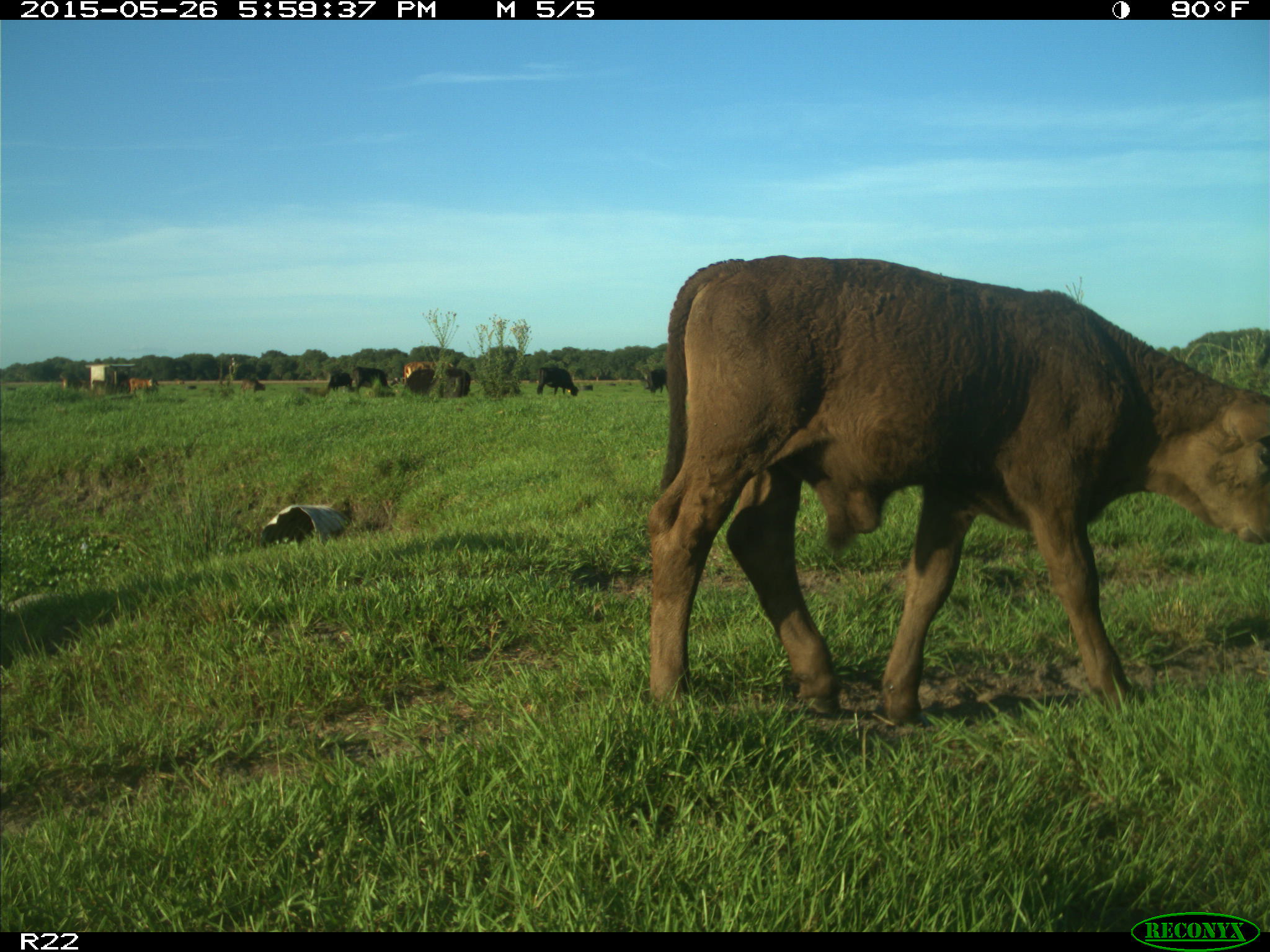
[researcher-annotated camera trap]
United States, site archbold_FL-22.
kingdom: Animalia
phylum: Chordata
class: Mammalia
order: Artiodactyla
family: Bovidae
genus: Bos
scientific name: Bos taurus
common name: domestic cow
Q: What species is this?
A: Bos taurus (domestic cow).